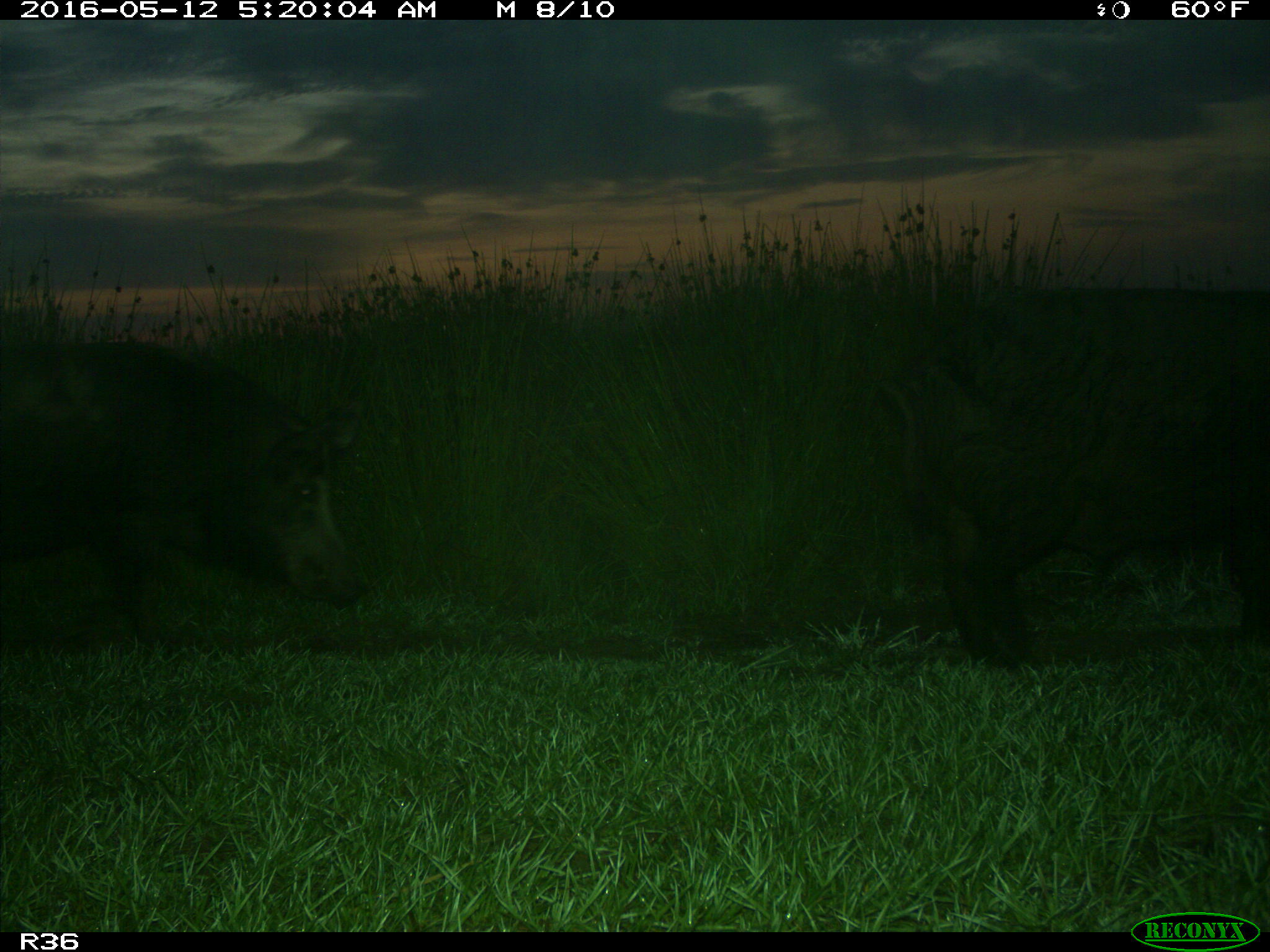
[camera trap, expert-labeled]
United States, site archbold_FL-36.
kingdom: Animalia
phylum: Chordata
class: Mammalia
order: Artiodactyla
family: Suidae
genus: Sus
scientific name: Sus scrofa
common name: wild boar